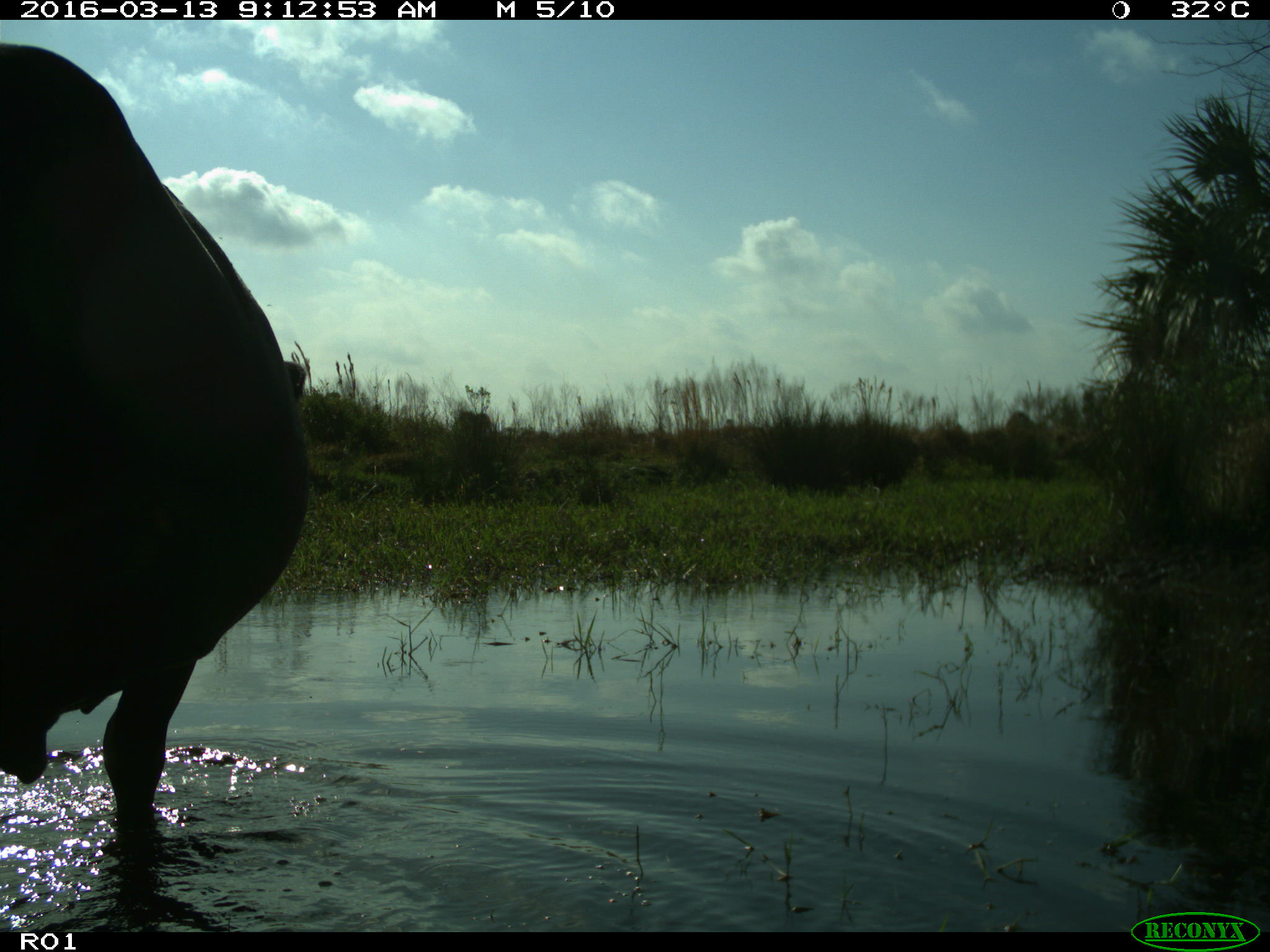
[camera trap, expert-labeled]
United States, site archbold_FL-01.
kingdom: Animalia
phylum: Chordata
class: Mammalia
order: Artiodactyla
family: Bovidae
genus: Bos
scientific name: Bos taurus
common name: domestic cow